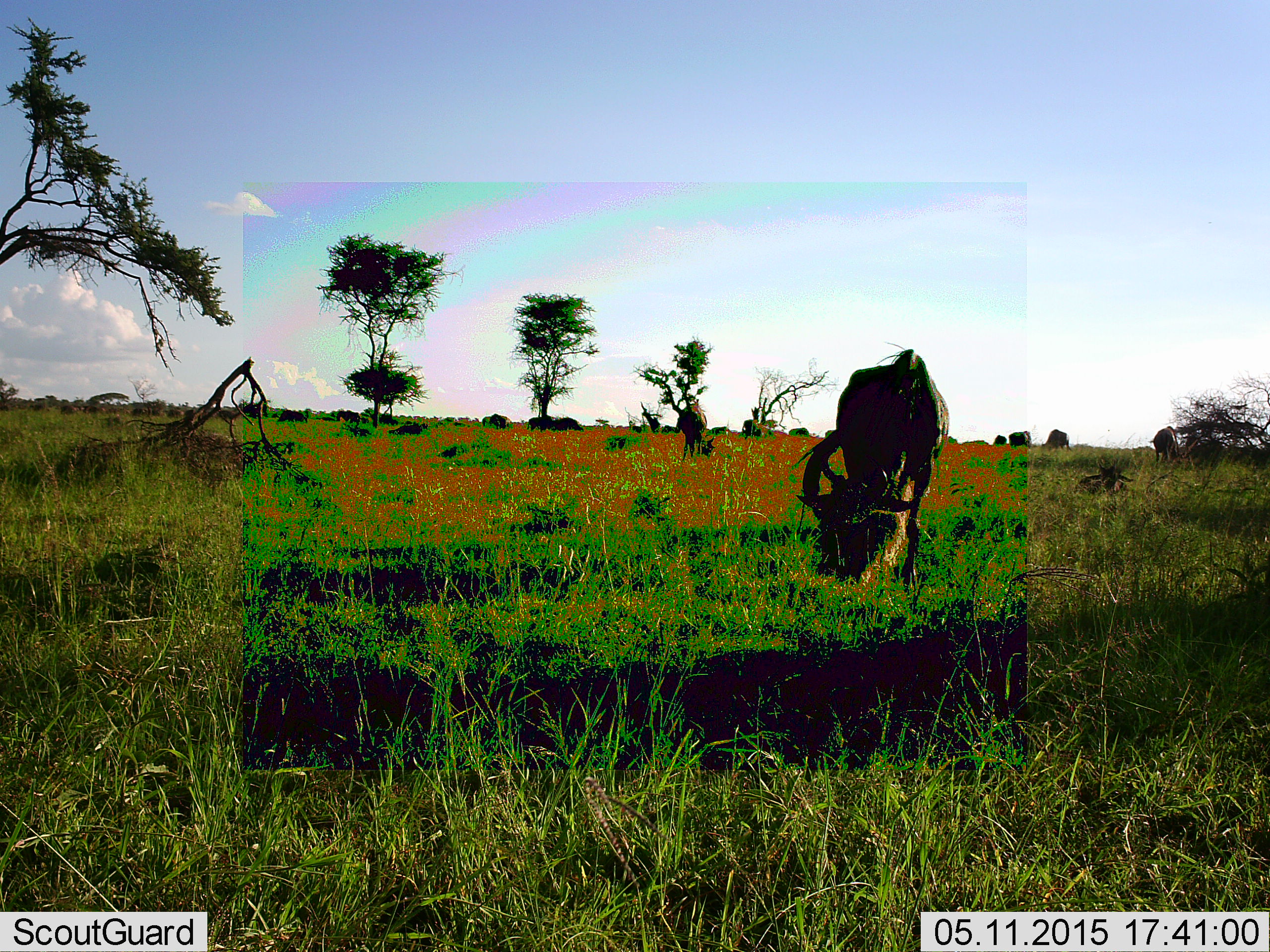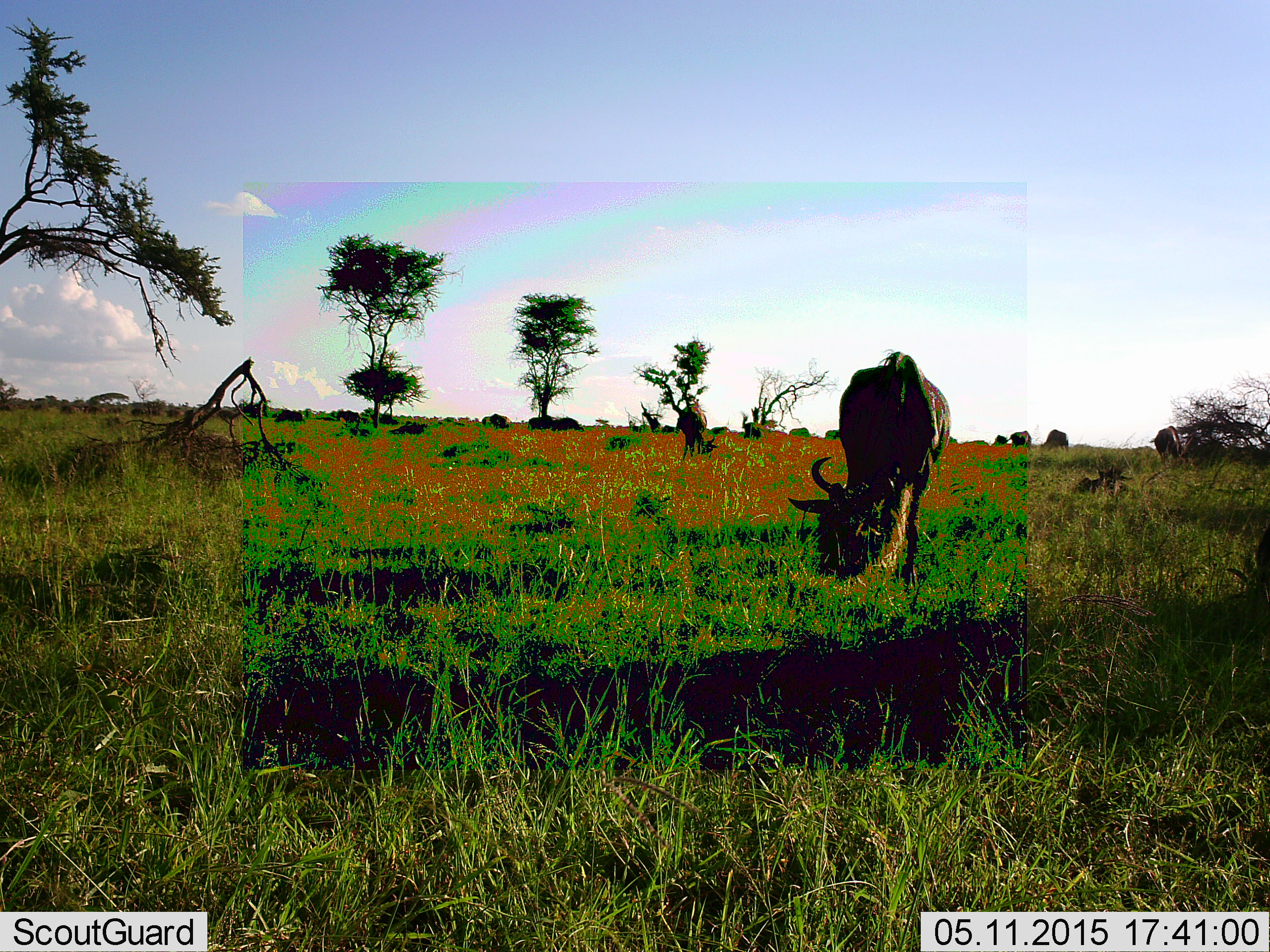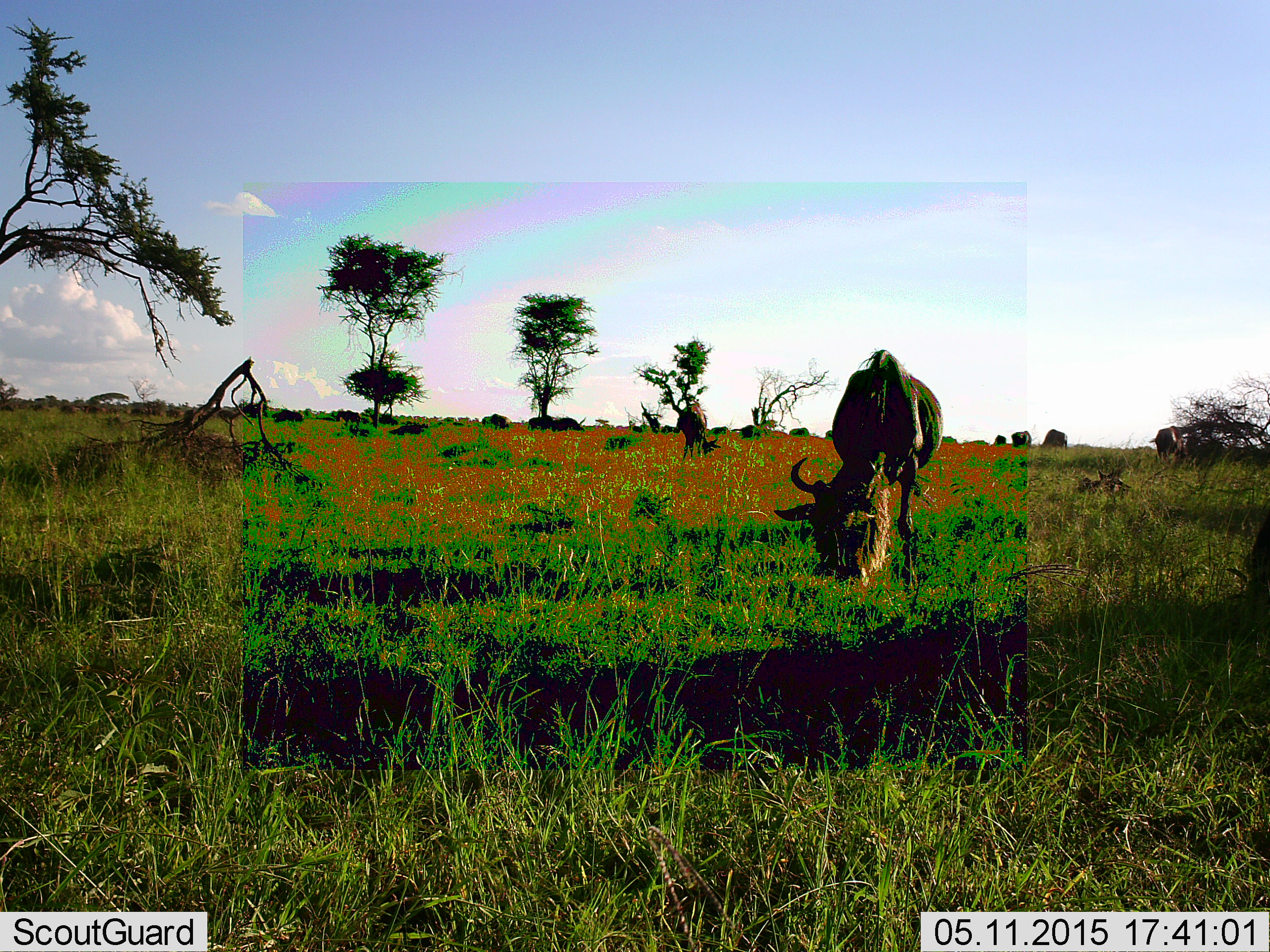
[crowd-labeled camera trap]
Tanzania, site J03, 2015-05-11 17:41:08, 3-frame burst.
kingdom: Animalia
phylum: Chordata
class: Mammalia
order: Artiodactyla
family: Bovidae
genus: Connochaetes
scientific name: Connochaetes taurinus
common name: blue wildebeest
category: wildebeest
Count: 11-50.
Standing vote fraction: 40%.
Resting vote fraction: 10%.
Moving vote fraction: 10%.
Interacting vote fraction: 0%.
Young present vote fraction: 0%.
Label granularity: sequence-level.